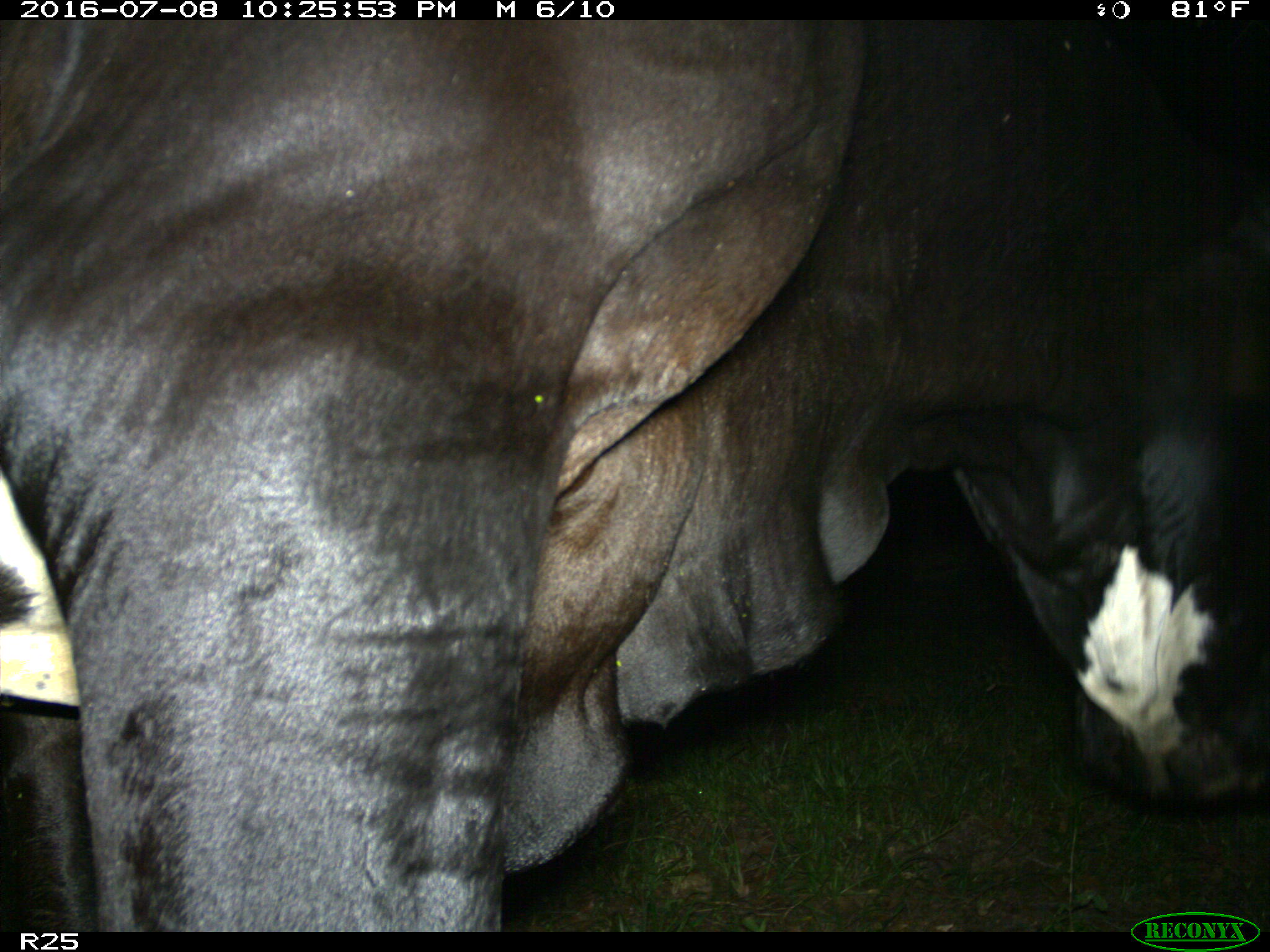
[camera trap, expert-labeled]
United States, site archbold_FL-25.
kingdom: Animalia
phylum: Chordata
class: Mammalia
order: Artiodactyla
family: Bovidae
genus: Bos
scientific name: Bos taurus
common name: domestic cow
Bos taurus (domestic cow).